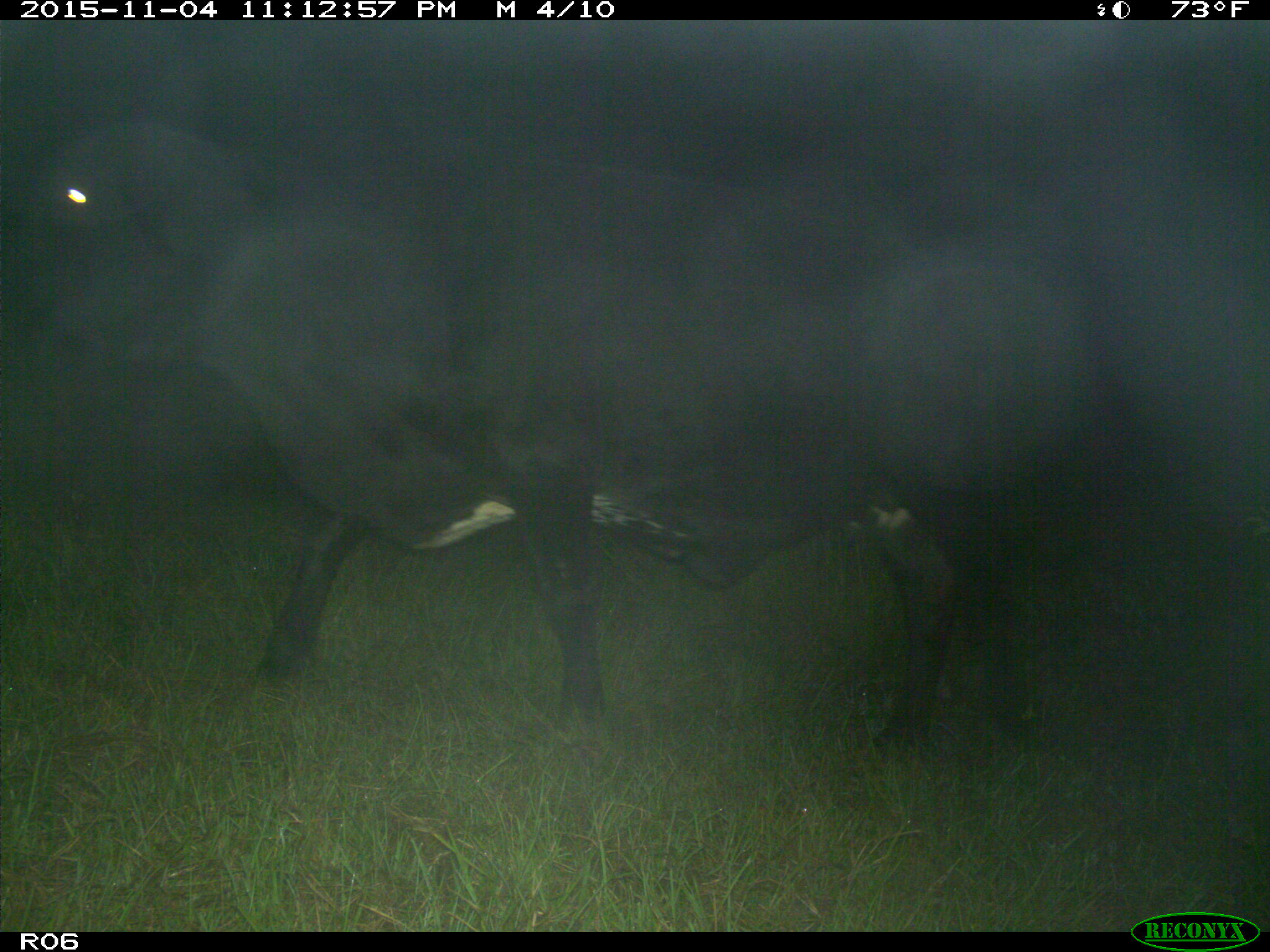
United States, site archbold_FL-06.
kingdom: Animalia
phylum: Chordata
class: Mammalia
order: Artiodactyla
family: Bovidae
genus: Bos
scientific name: Bos taurus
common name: domestic cow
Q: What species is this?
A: Bos taurus (domestic cow).